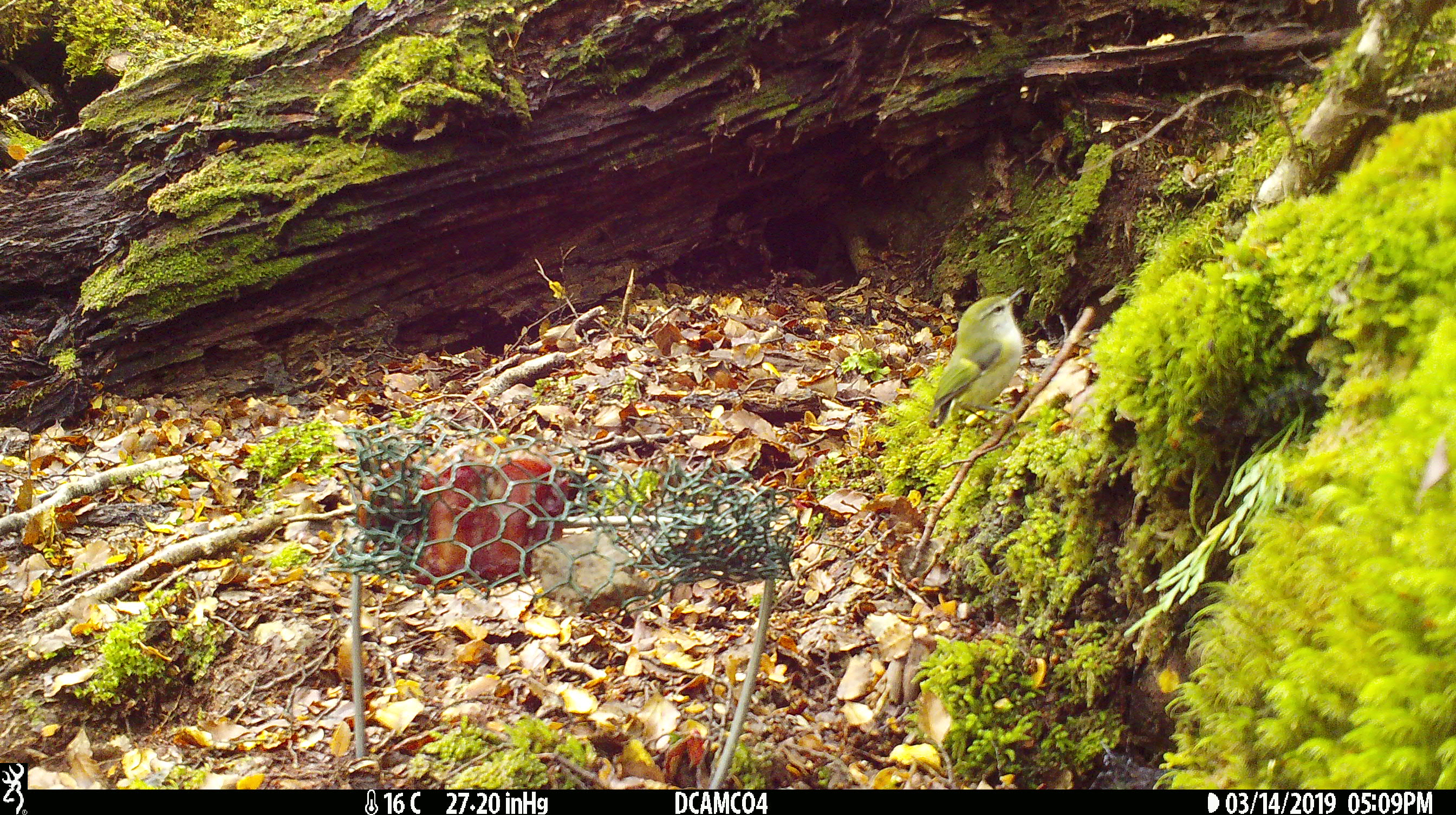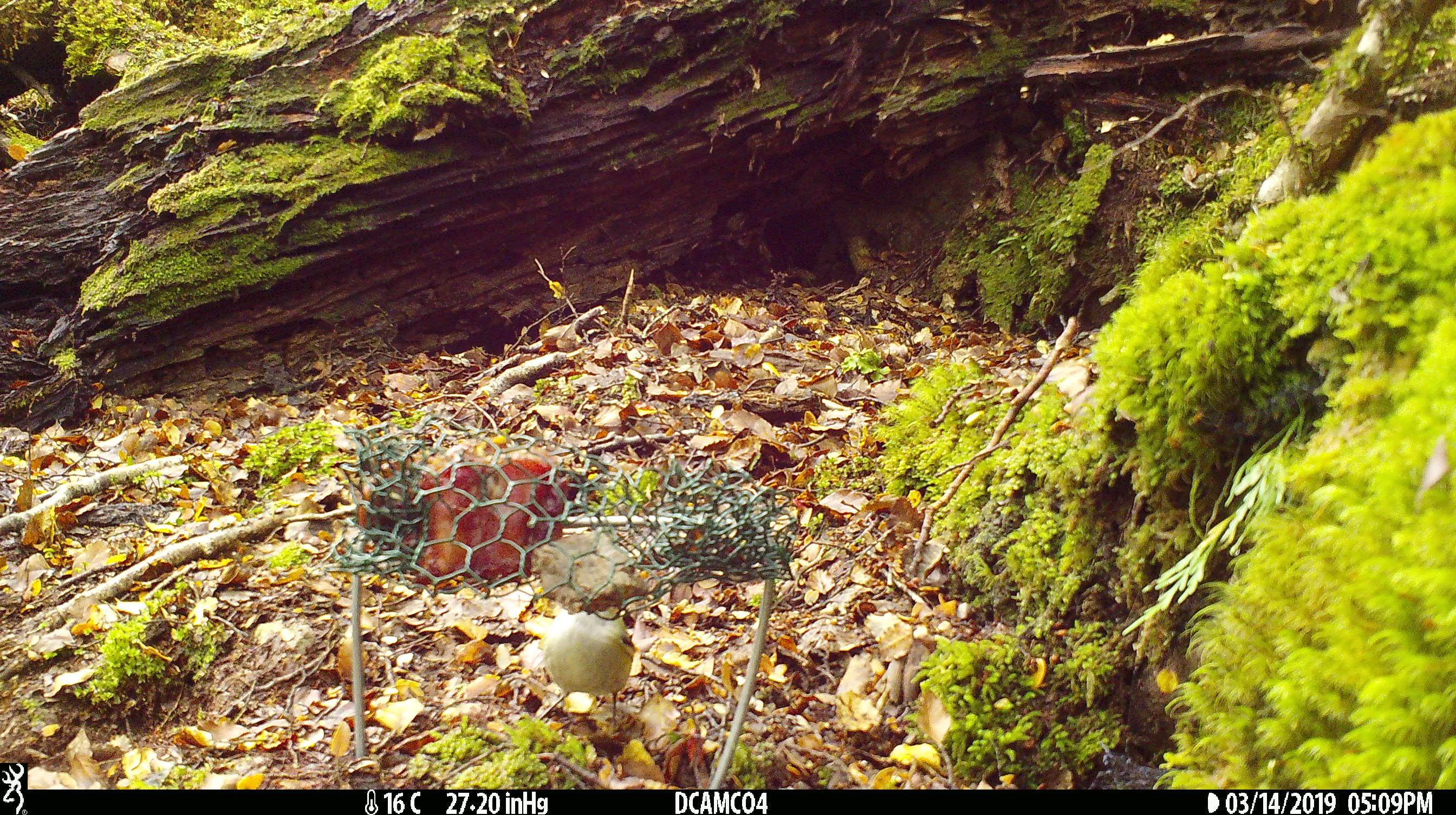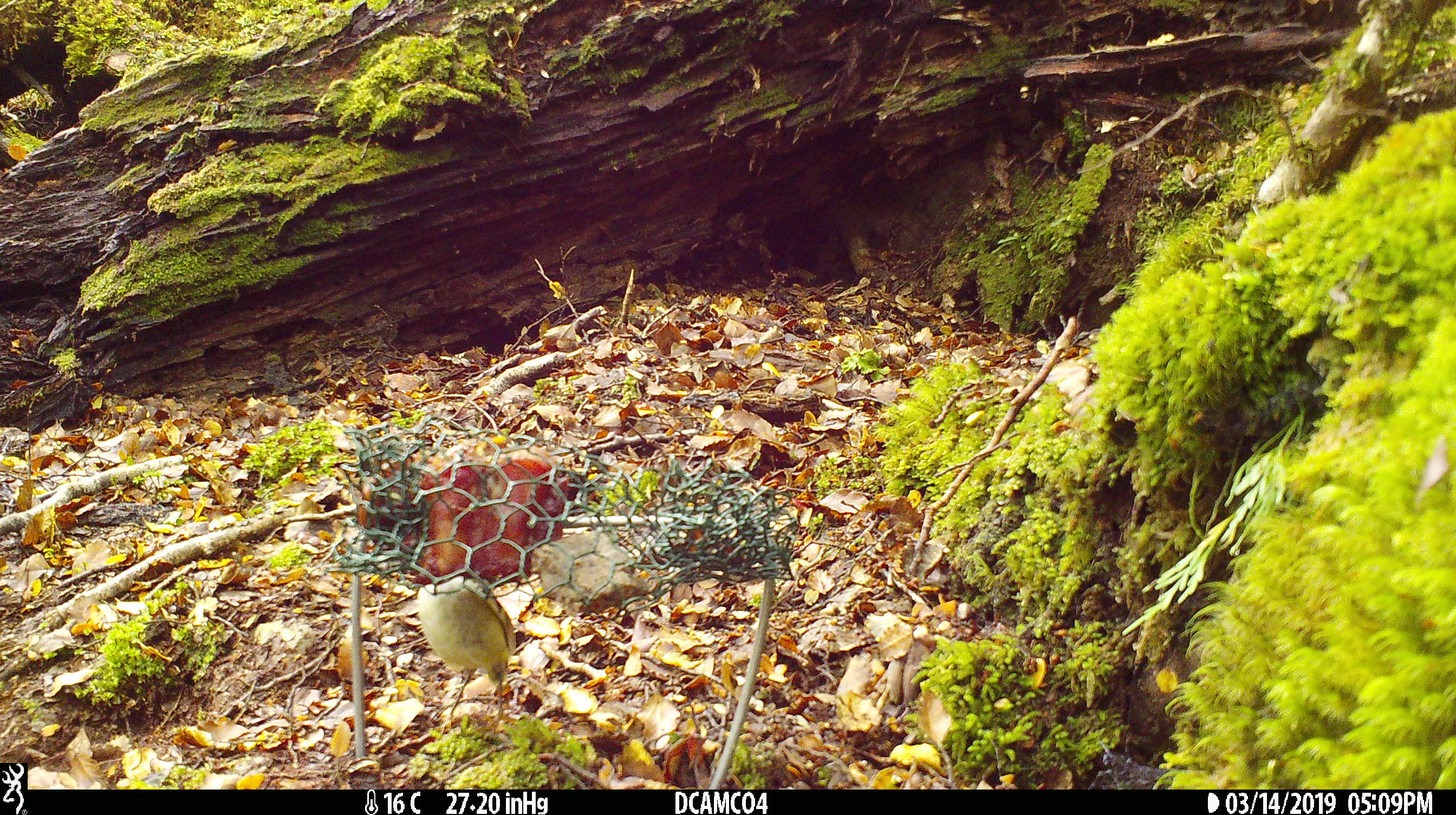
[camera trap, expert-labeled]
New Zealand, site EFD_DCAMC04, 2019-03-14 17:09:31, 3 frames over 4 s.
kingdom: Animalia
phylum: Chordata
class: Aves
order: Passeriformes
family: Acanthisittidae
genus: Acanthisitta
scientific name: Acanthisitta chloris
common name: rifleman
Rifleman (Acanthisitta chloris).